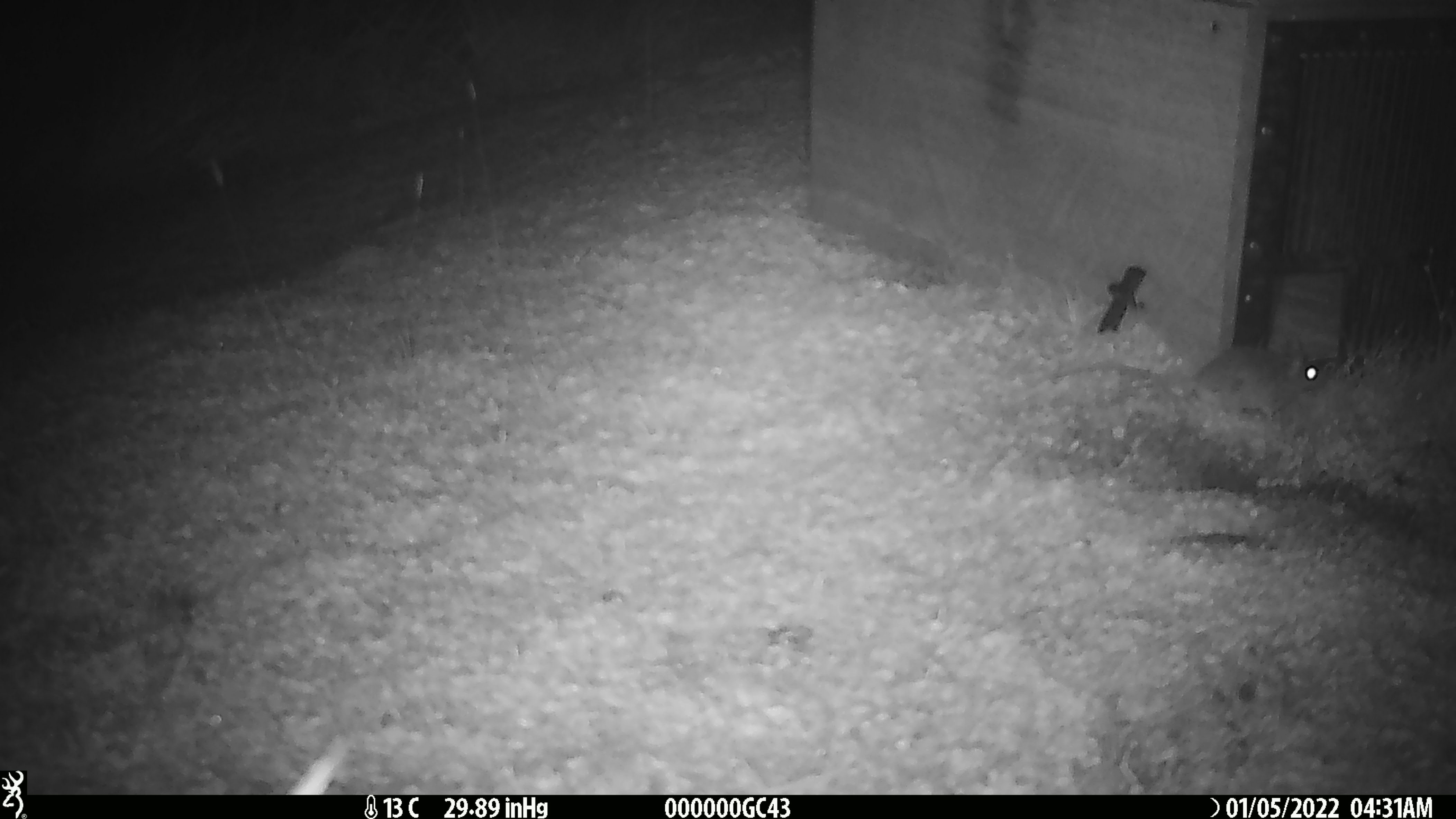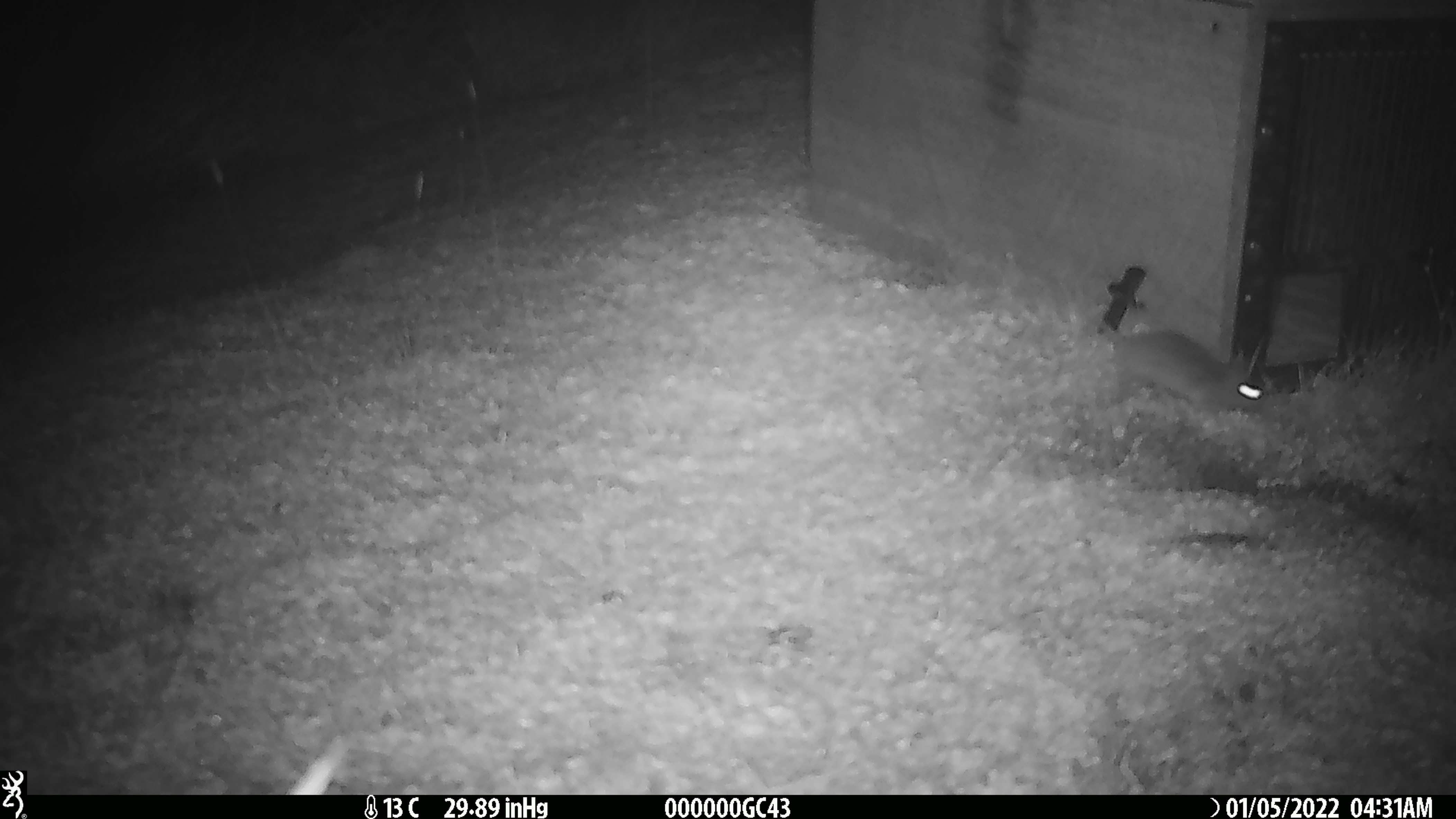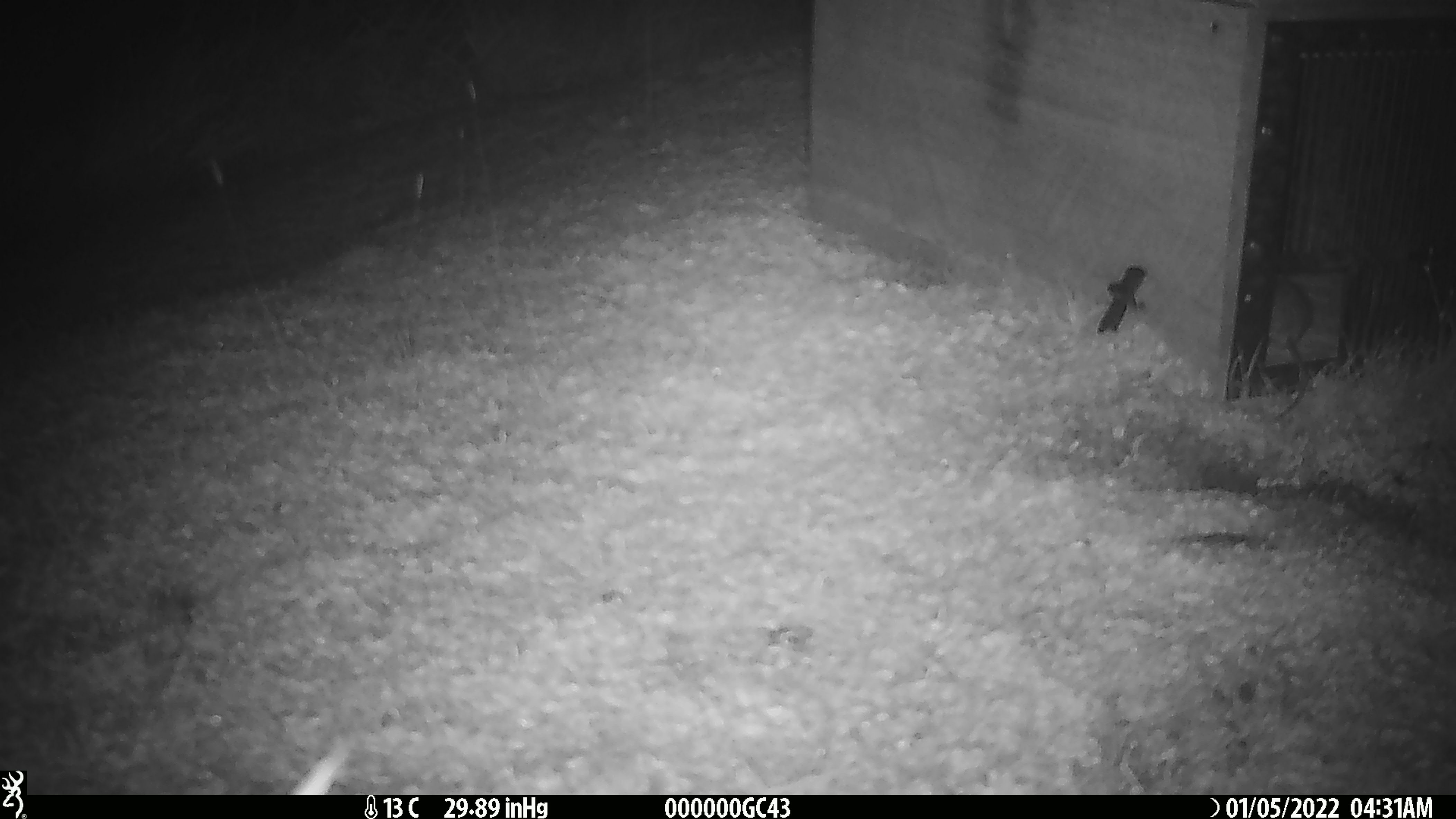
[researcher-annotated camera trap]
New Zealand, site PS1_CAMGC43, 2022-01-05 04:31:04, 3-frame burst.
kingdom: Animalia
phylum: Chordata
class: Mammalia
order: Rodentia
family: Muridae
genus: Mus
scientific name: Mus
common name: mouse